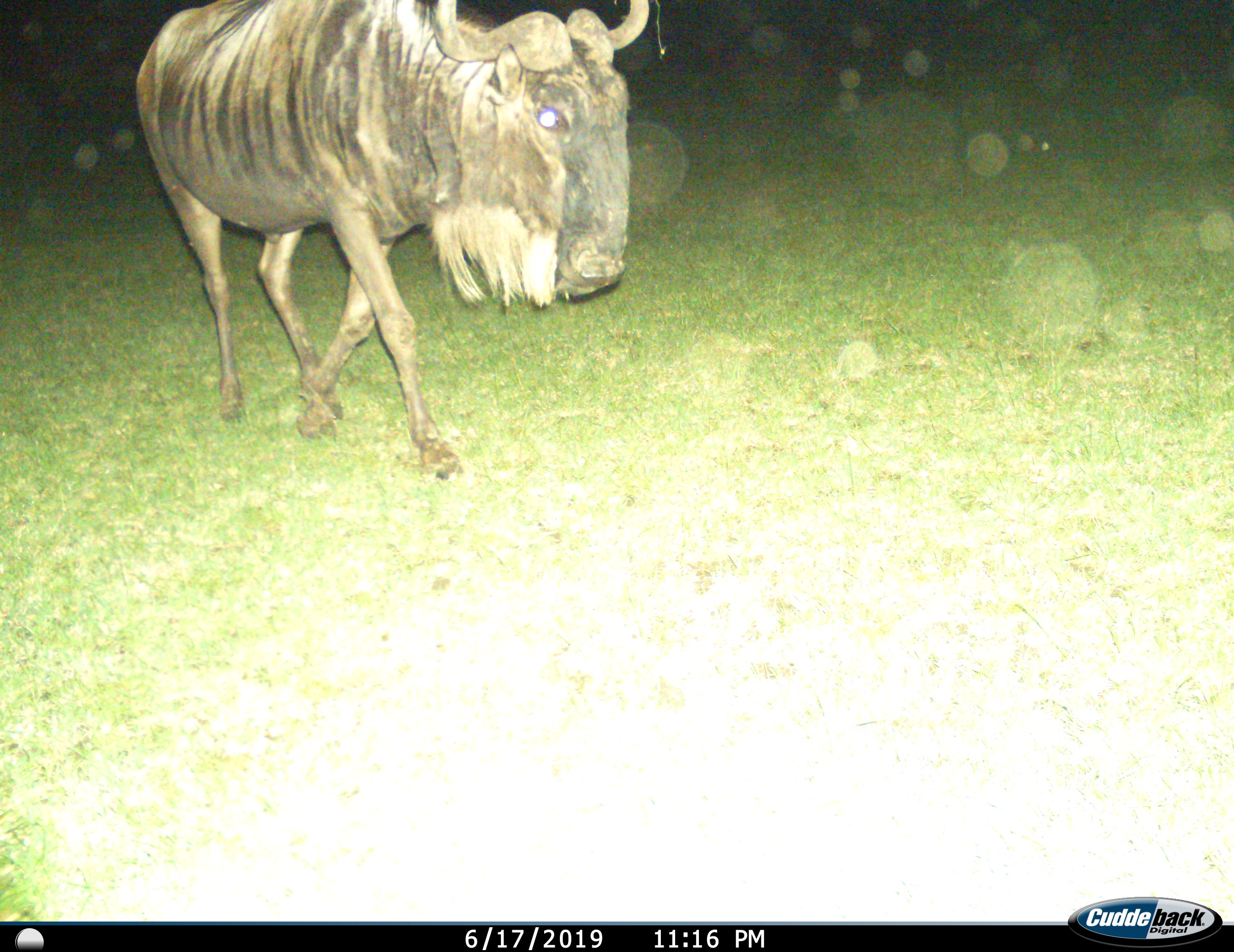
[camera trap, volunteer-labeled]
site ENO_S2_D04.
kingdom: Animalia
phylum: Chordata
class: Mammalia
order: Artiodactyla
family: Bovidae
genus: Connochaetes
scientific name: Connochaetes taurinus taurinus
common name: blue wildebeest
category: wildebeestblue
Wildebeestblue (blue wildebeest) (Connochaetes taurinus taurinus), count 1. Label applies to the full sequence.